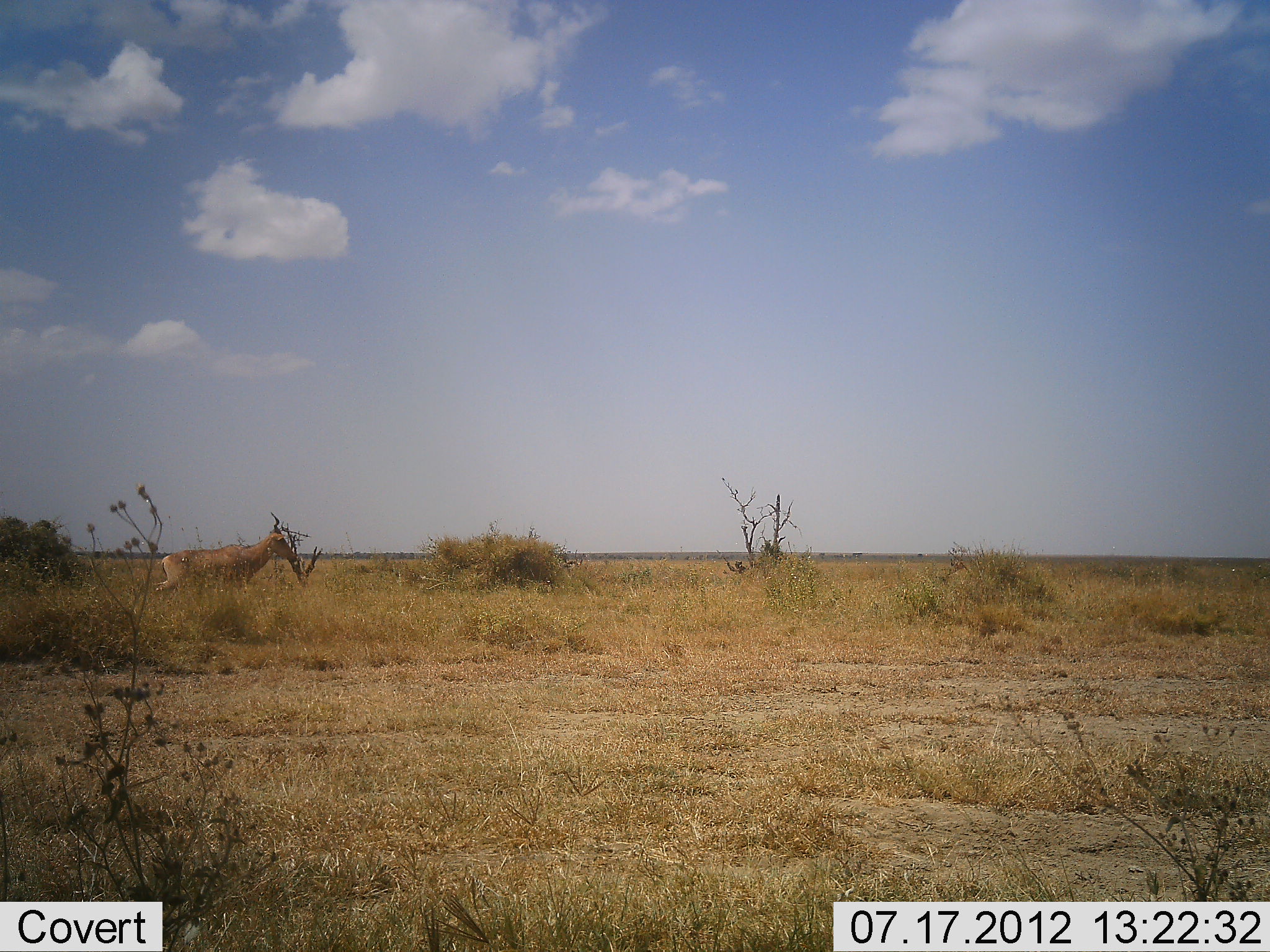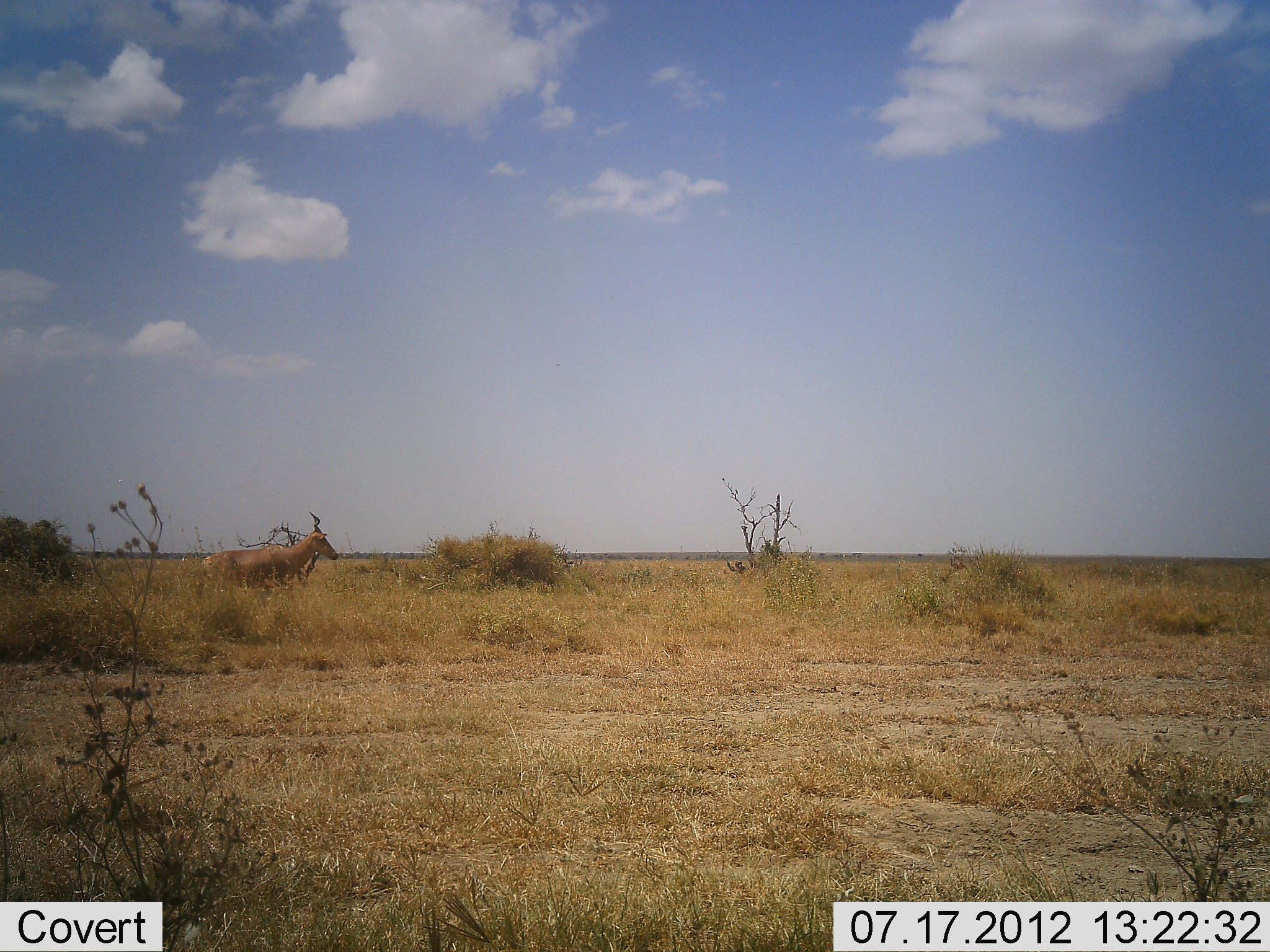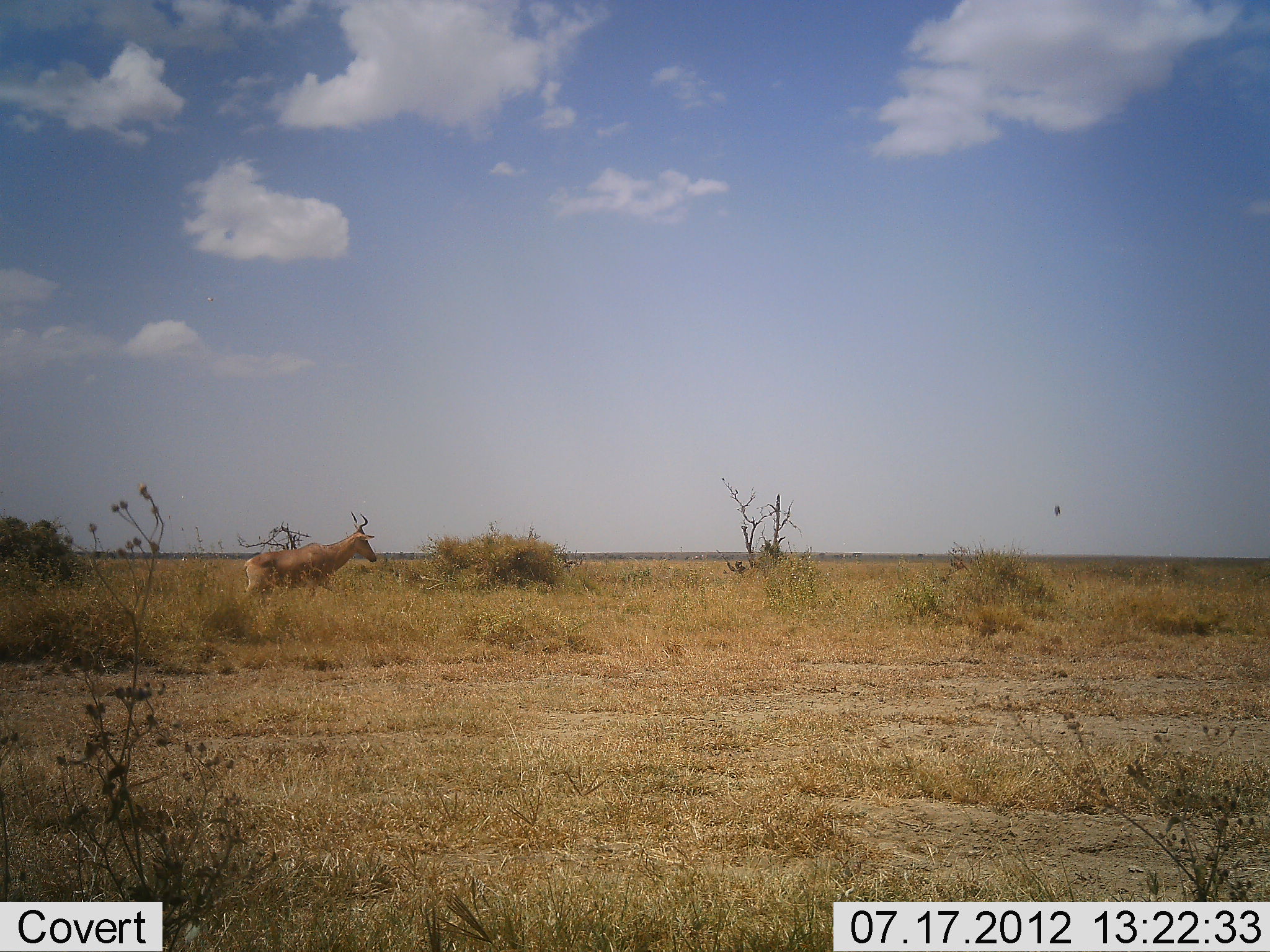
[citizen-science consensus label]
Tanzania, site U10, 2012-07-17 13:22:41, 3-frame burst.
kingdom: Animalia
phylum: Chordata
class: Mammalia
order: Artiodactyla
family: Bovidae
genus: Alcelaphus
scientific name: Alcelaphus buselaphus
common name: hartebeest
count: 1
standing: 10%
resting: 0%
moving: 90%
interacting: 0%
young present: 0%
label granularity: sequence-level